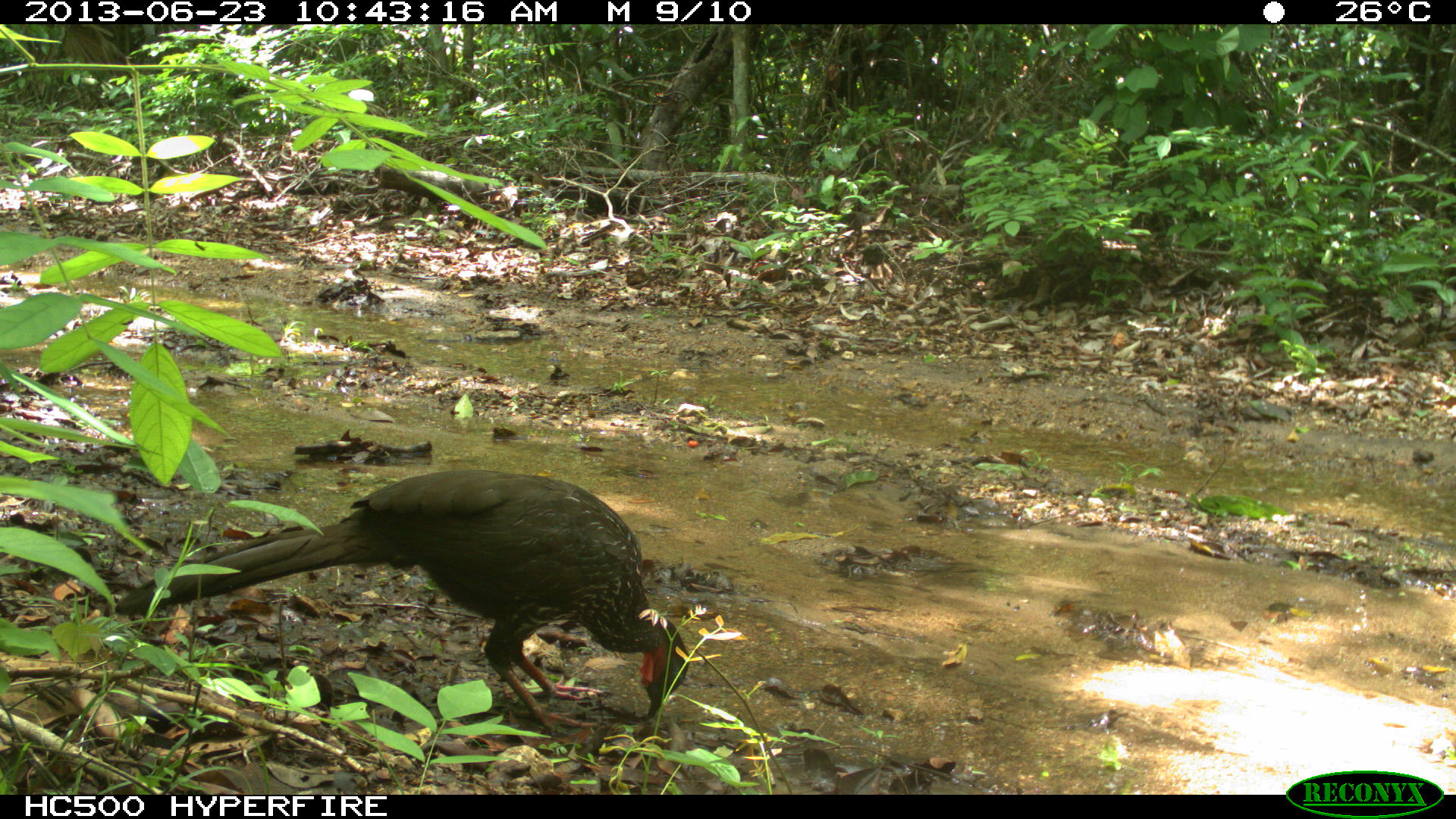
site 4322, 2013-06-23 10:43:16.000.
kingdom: Animalia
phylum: Chordata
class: Aves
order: Galliformes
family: Cracidae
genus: Penelope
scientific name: Penelope purpurascens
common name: crested guan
Penelope purpurascens (crested guan), count 1.